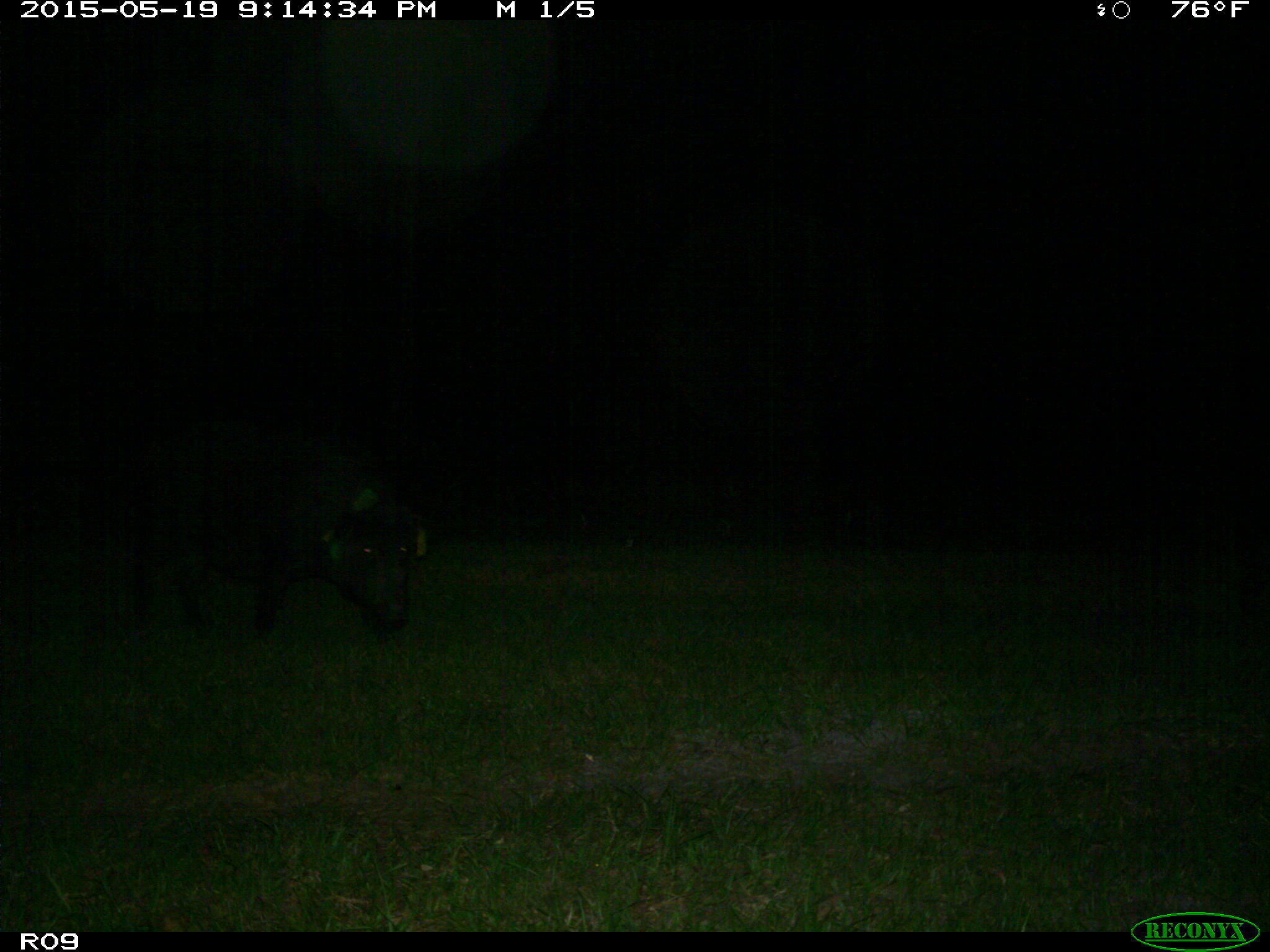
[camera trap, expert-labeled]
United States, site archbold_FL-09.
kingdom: Animalia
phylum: Chordata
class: Mammalia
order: Artiodactyla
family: Suidae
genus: Sus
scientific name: Sus scrofa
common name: wild boar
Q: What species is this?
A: Sus scrofa (wild boar).